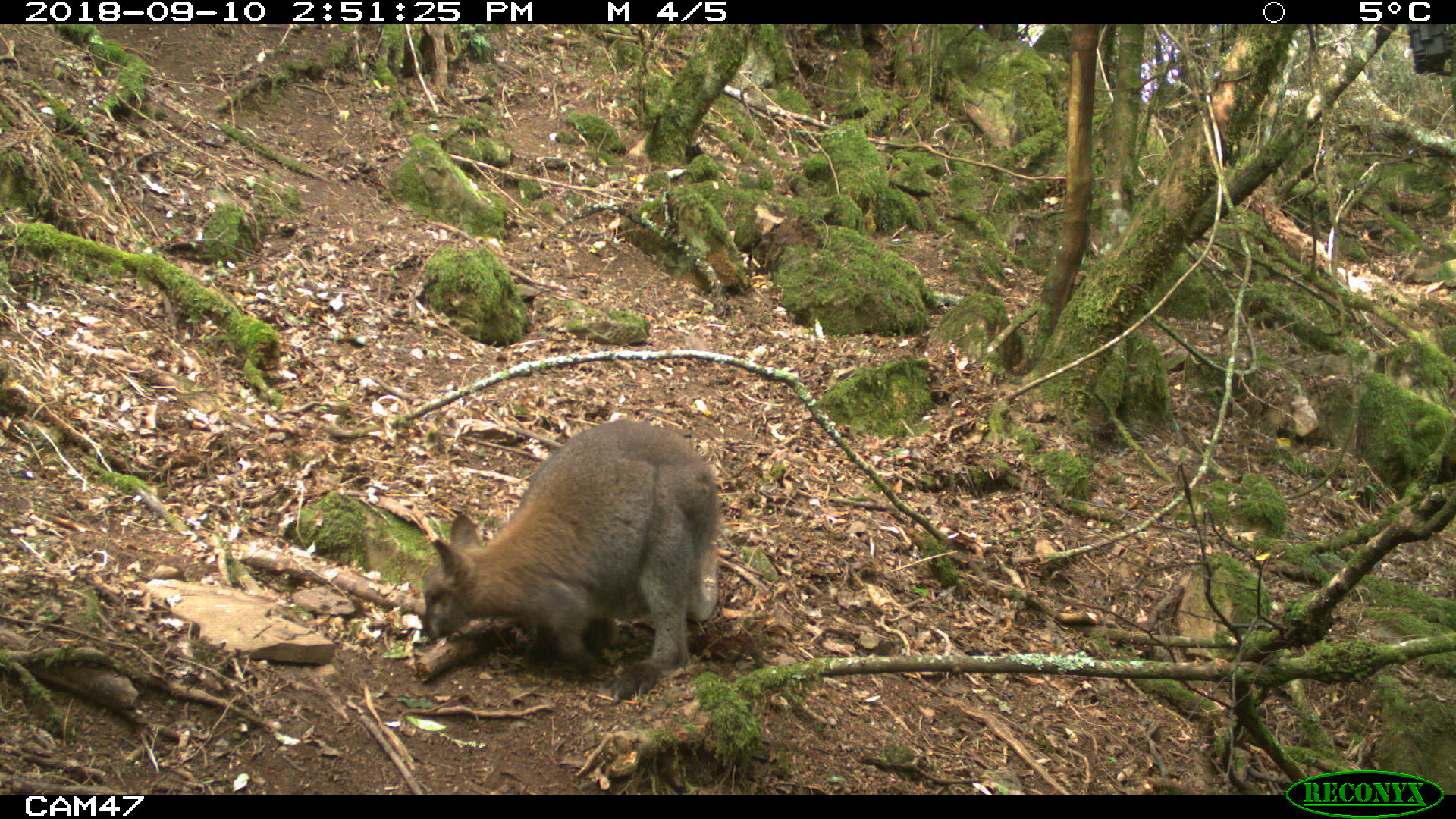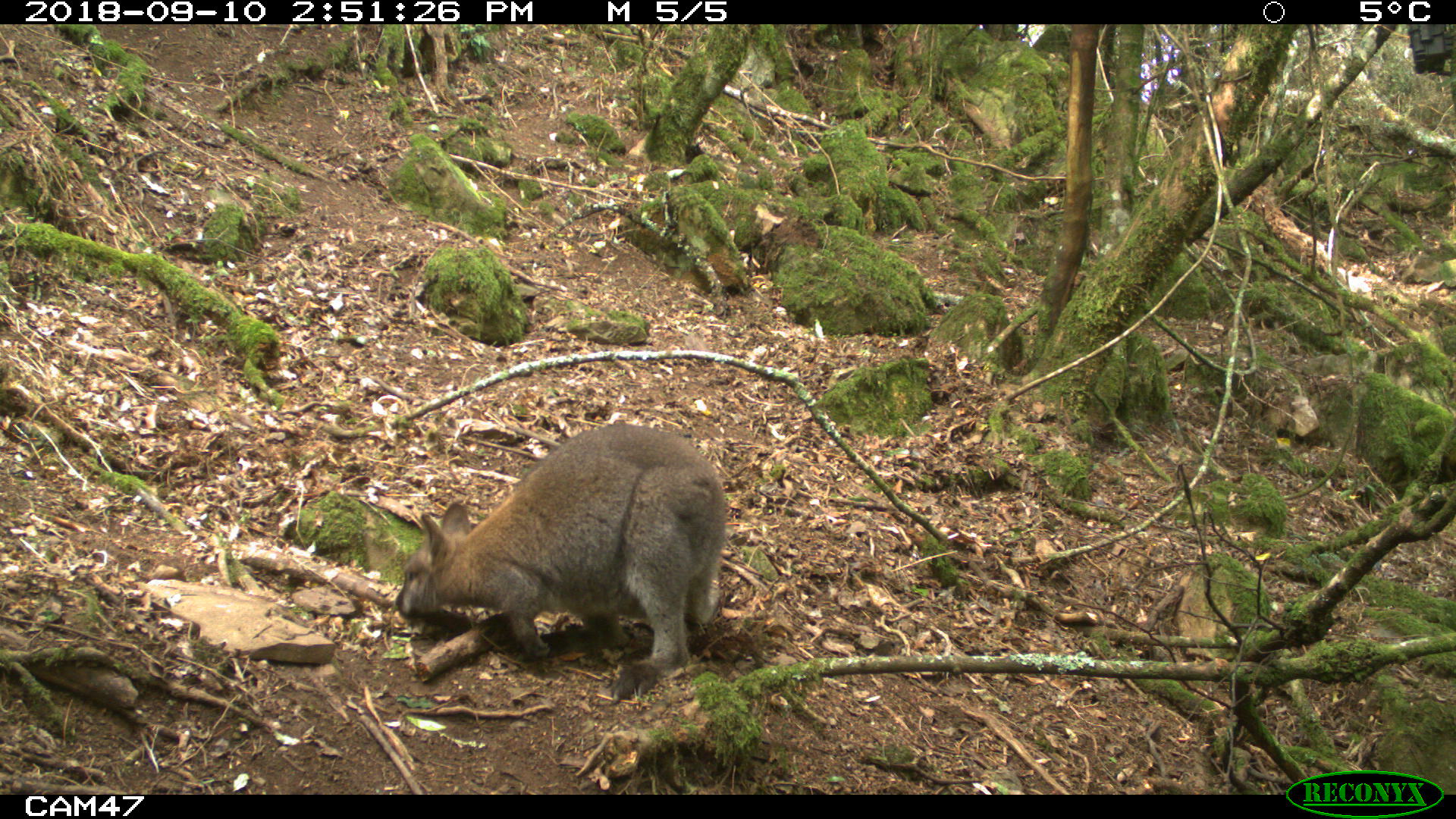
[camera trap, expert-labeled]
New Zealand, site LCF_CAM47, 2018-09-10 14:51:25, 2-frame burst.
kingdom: Animalia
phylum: Chordata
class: Mammalia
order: Diprotodontia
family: Macropodidae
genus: Notamacropus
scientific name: Notamacropus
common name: wallaby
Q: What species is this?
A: Wallaby (Notamacropus).